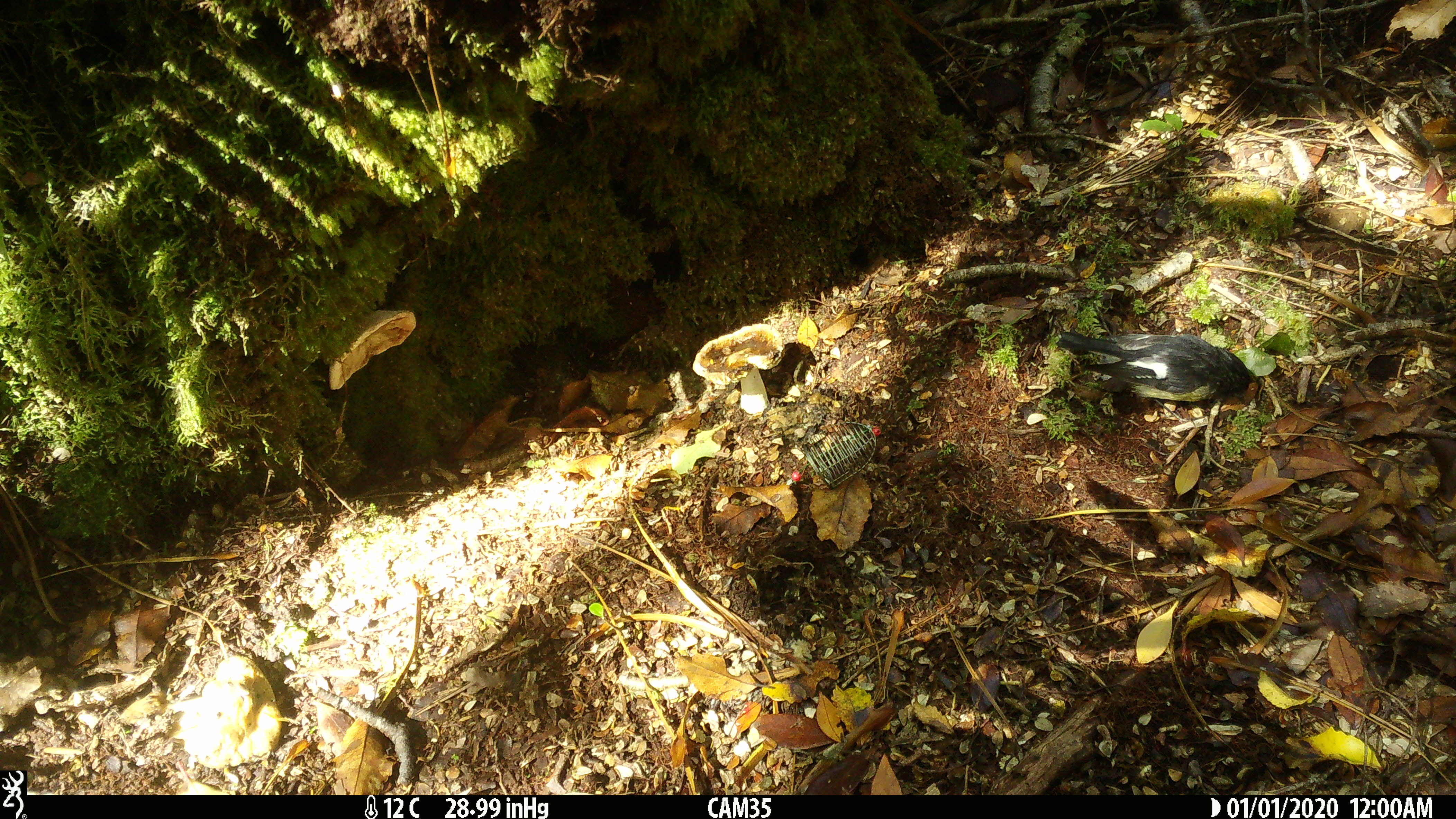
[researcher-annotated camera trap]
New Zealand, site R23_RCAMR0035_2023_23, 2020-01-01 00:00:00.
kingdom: Animalia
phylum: Chordata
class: Aves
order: Passeriformes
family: Petroicidae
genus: Petroica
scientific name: Petroica macrocephala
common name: tomtit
Tomtit (Petroica macrocephala).